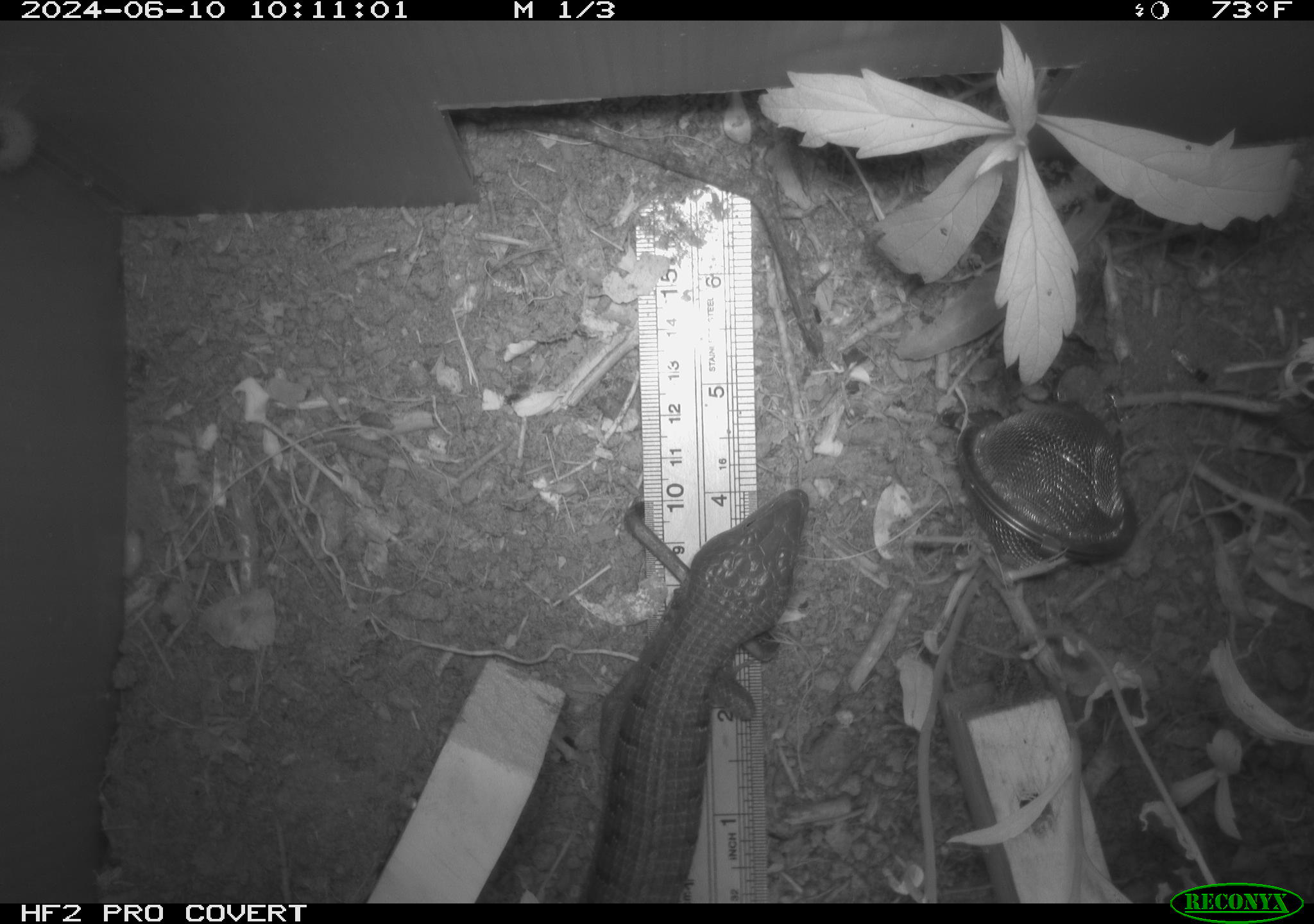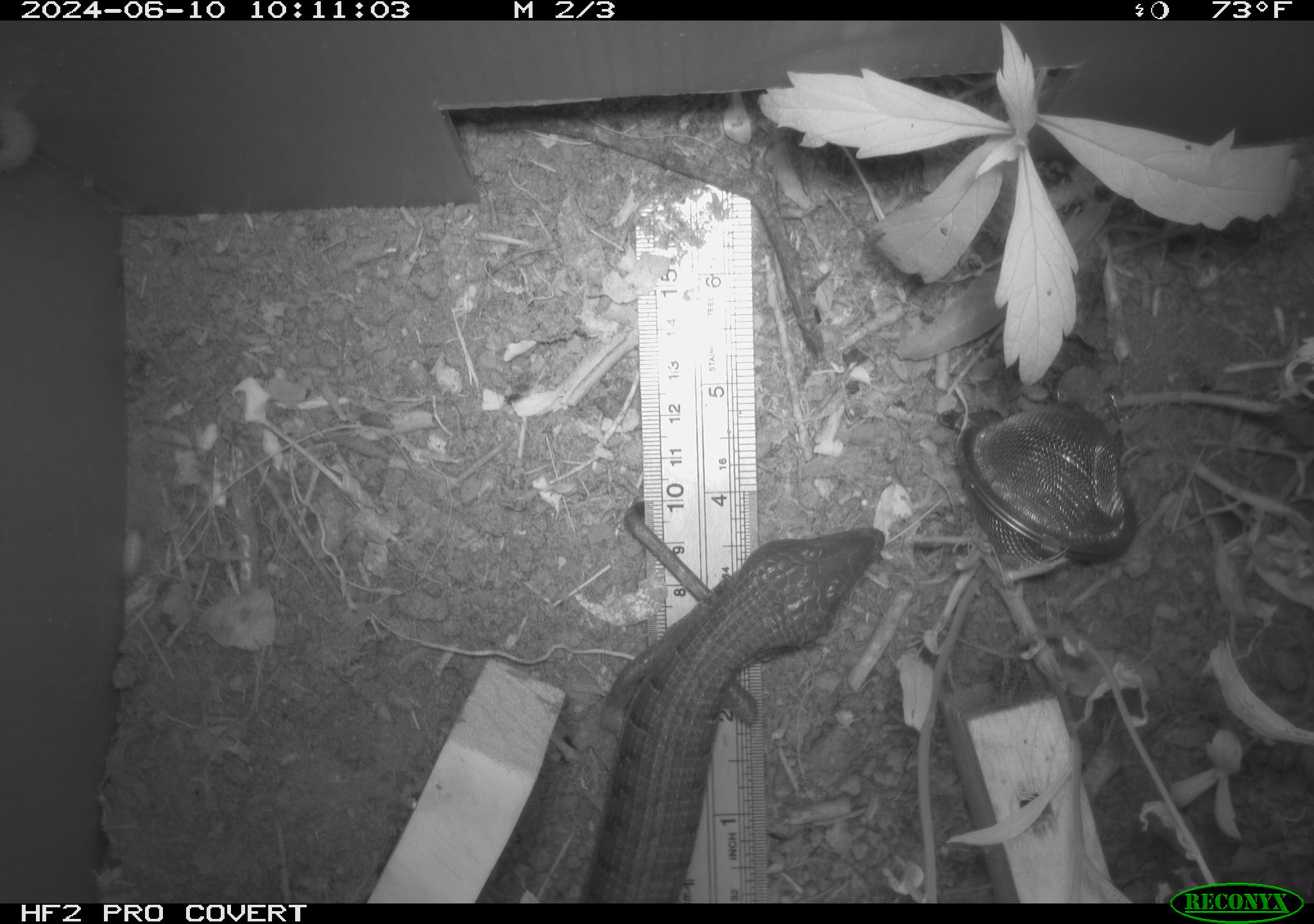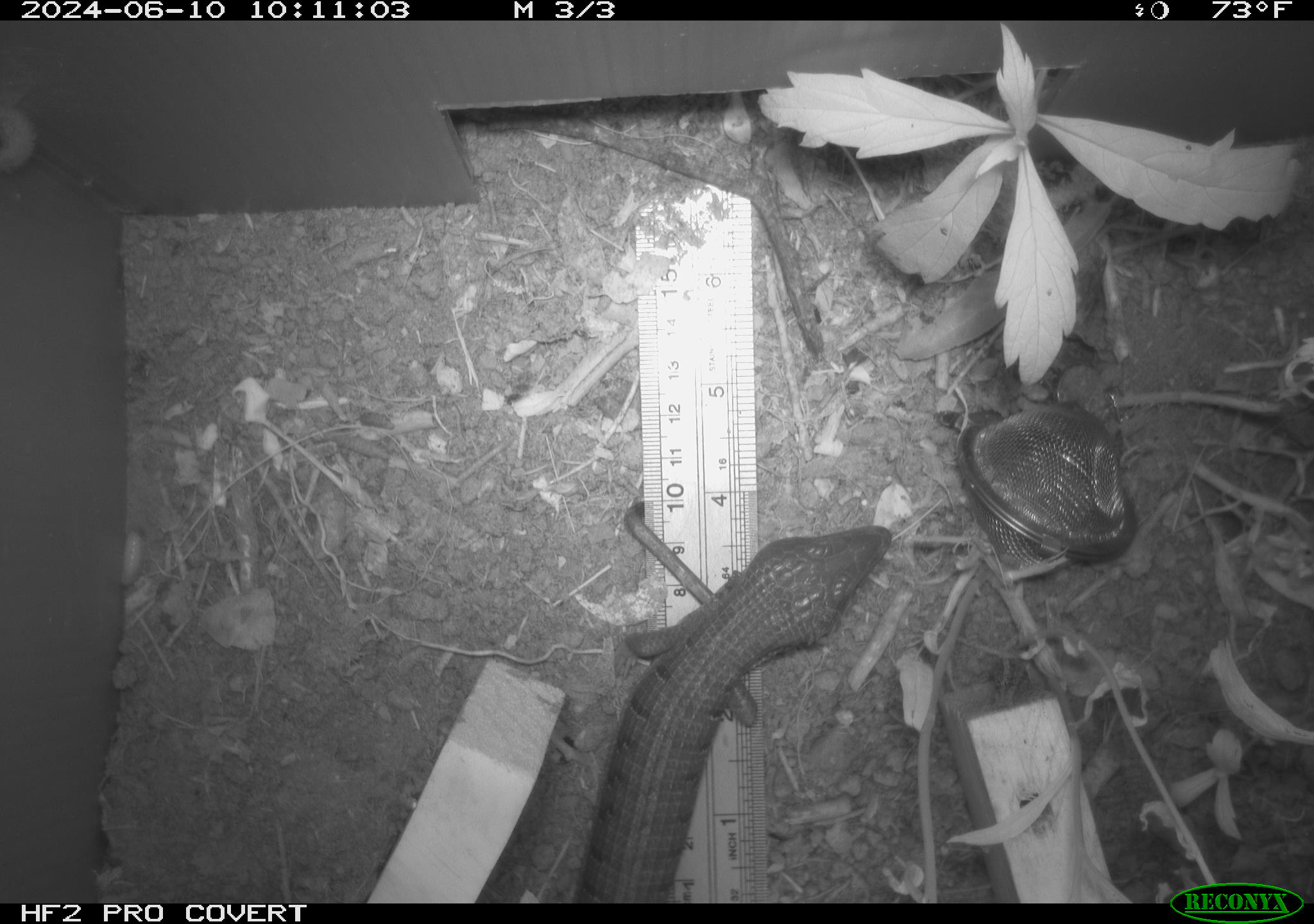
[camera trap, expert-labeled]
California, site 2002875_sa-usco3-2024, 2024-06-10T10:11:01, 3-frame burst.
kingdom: Animalia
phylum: Chordata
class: Reptilia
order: Squamata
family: Anguidae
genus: Elgaria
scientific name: Elgaria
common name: alligator lizards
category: elgaria species